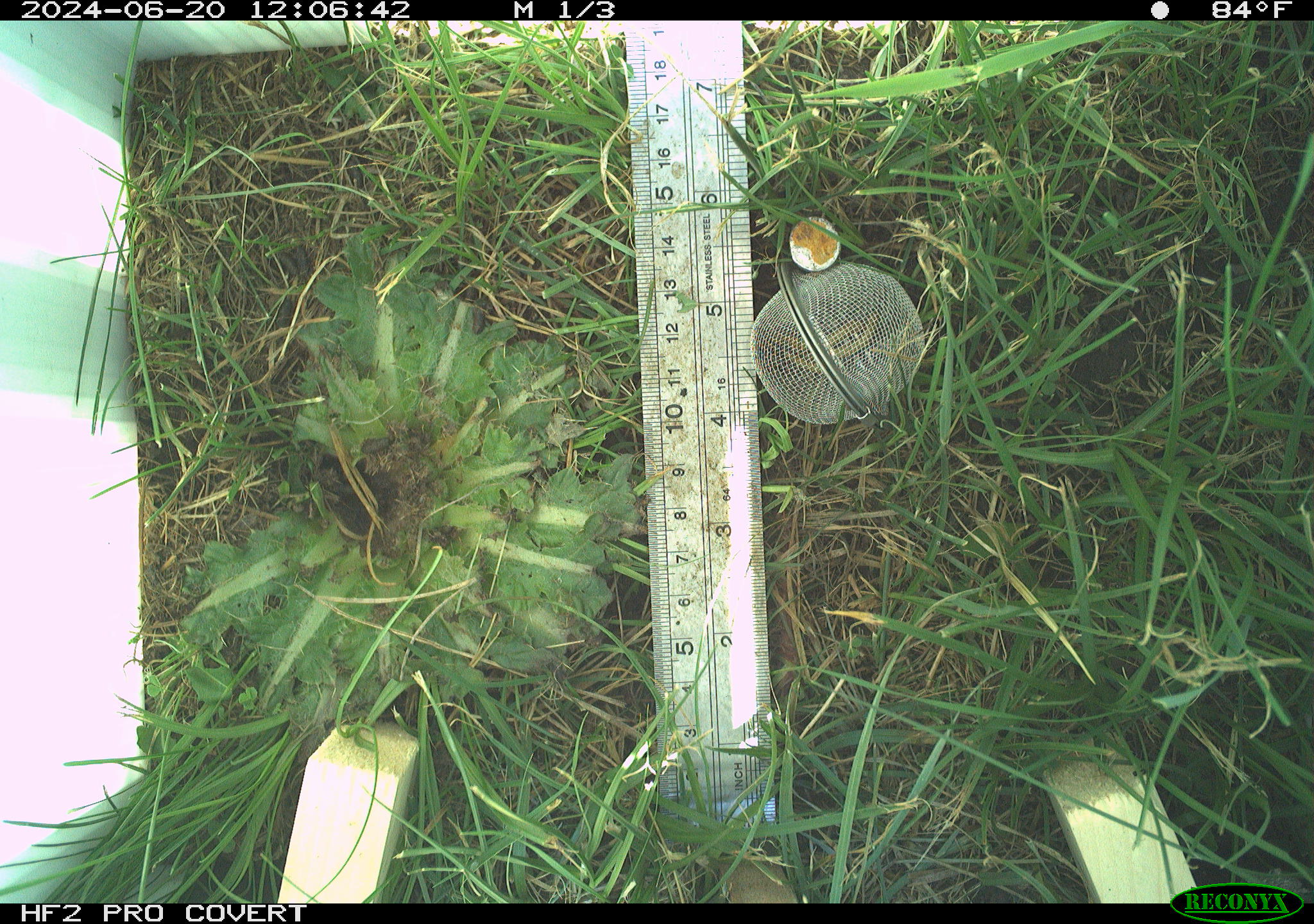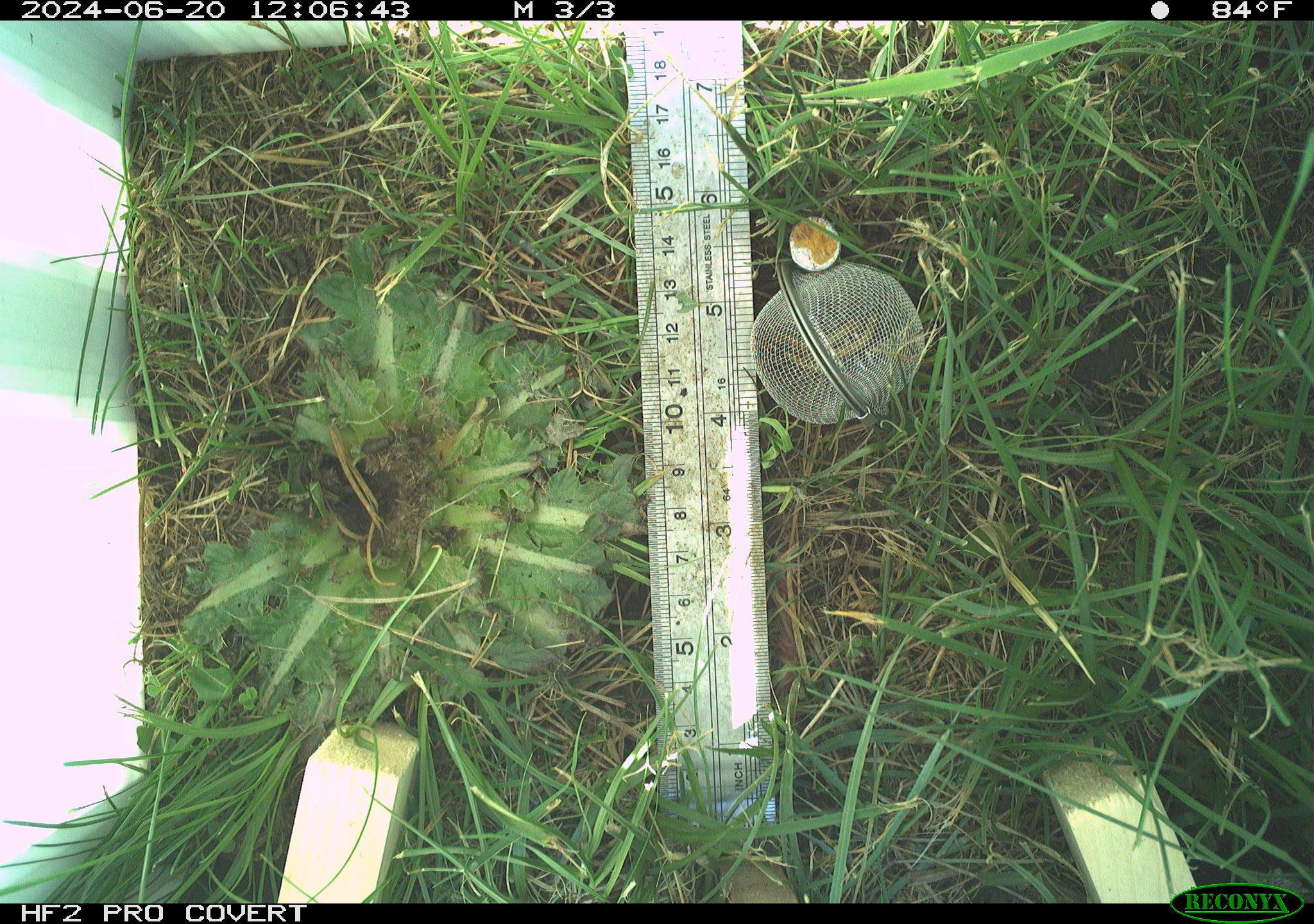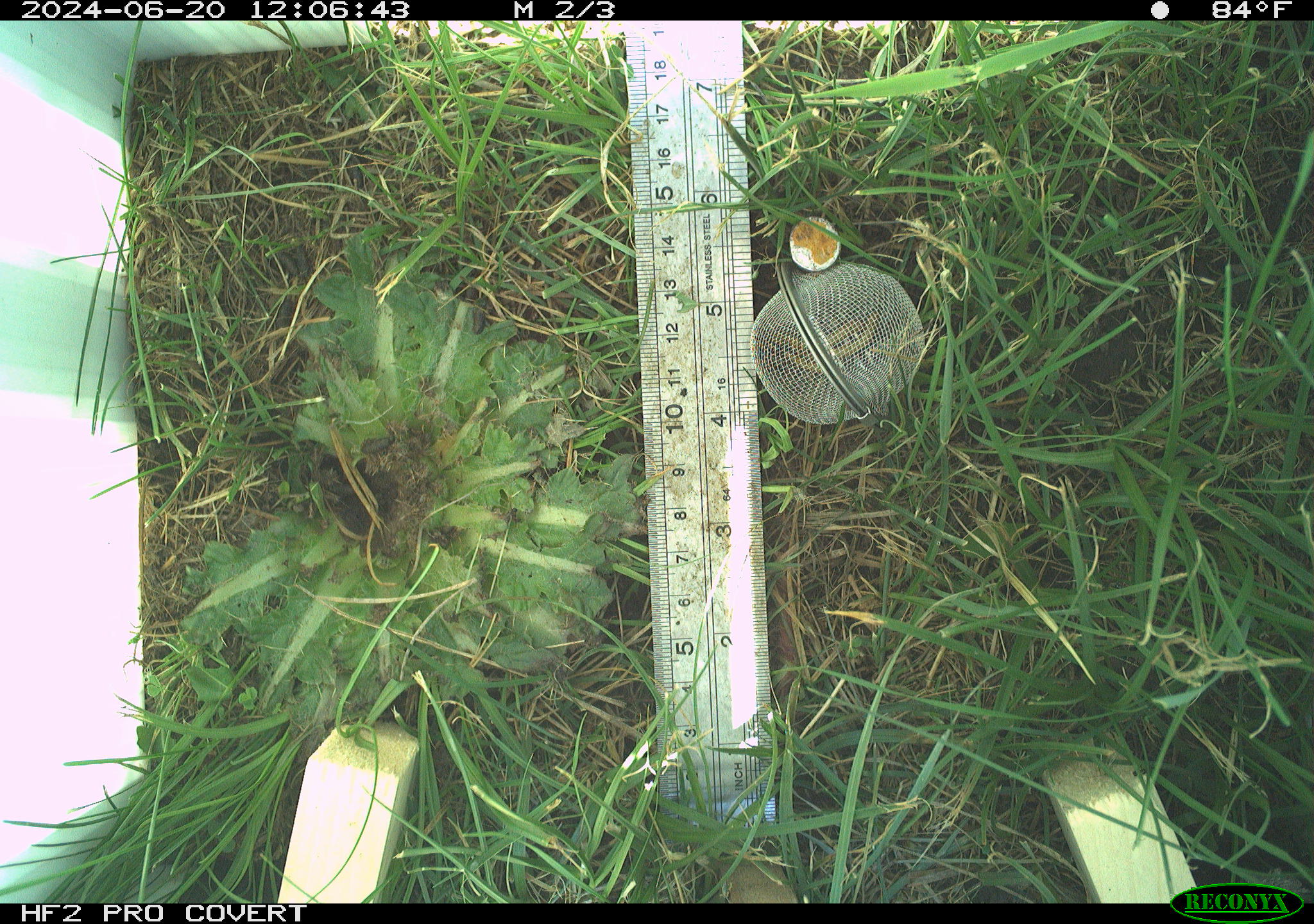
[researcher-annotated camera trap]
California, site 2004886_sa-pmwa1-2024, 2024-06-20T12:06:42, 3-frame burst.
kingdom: Animalia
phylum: Chordata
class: Mammalia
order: Rodentia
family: Sciuridae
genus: Urocitellus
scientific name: Urocitellus beldingi beldingi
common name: belding's ground squirrel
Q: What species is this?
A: Belding's ground squirrel (Urocitellus beldingi beldingi).